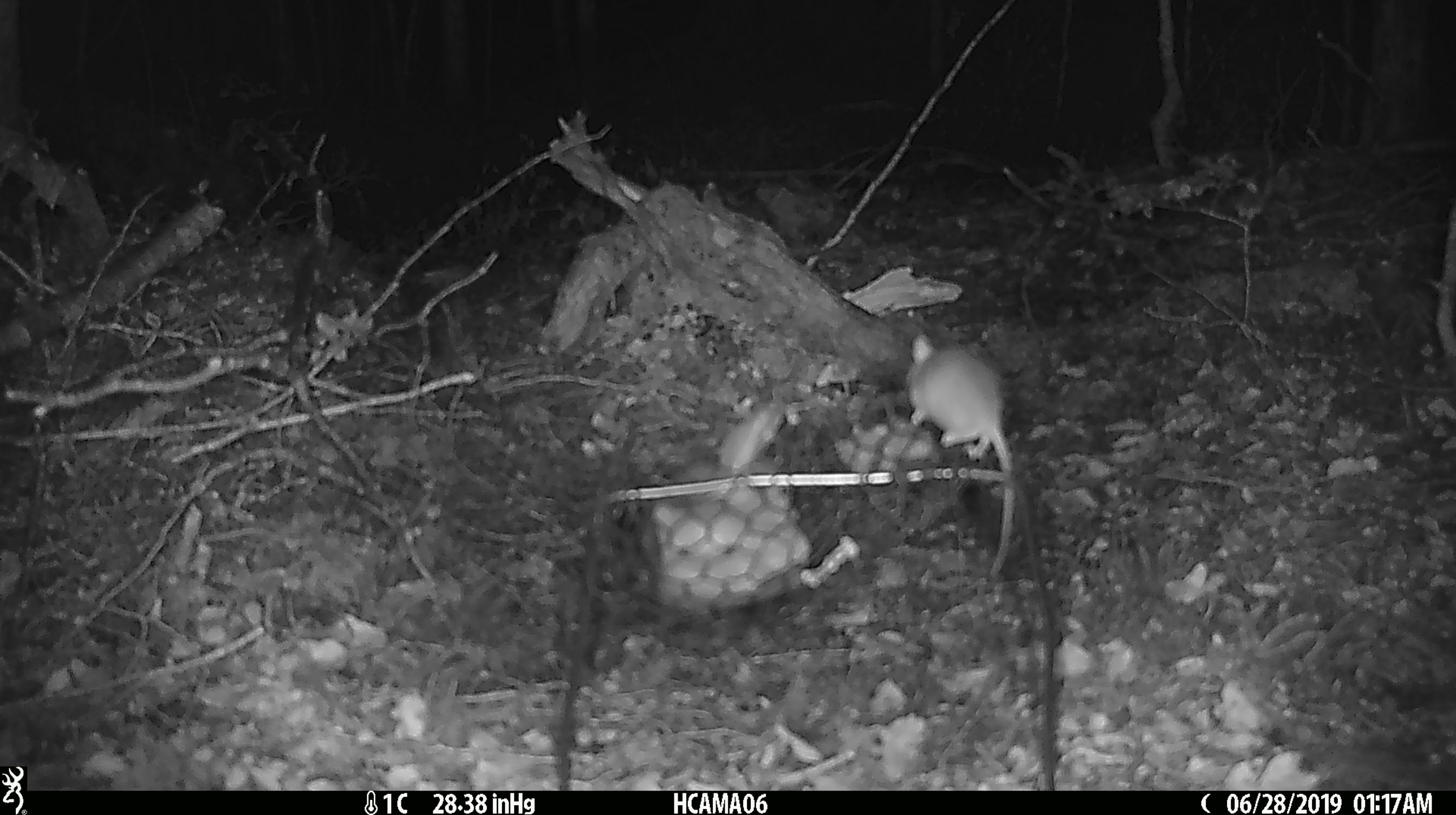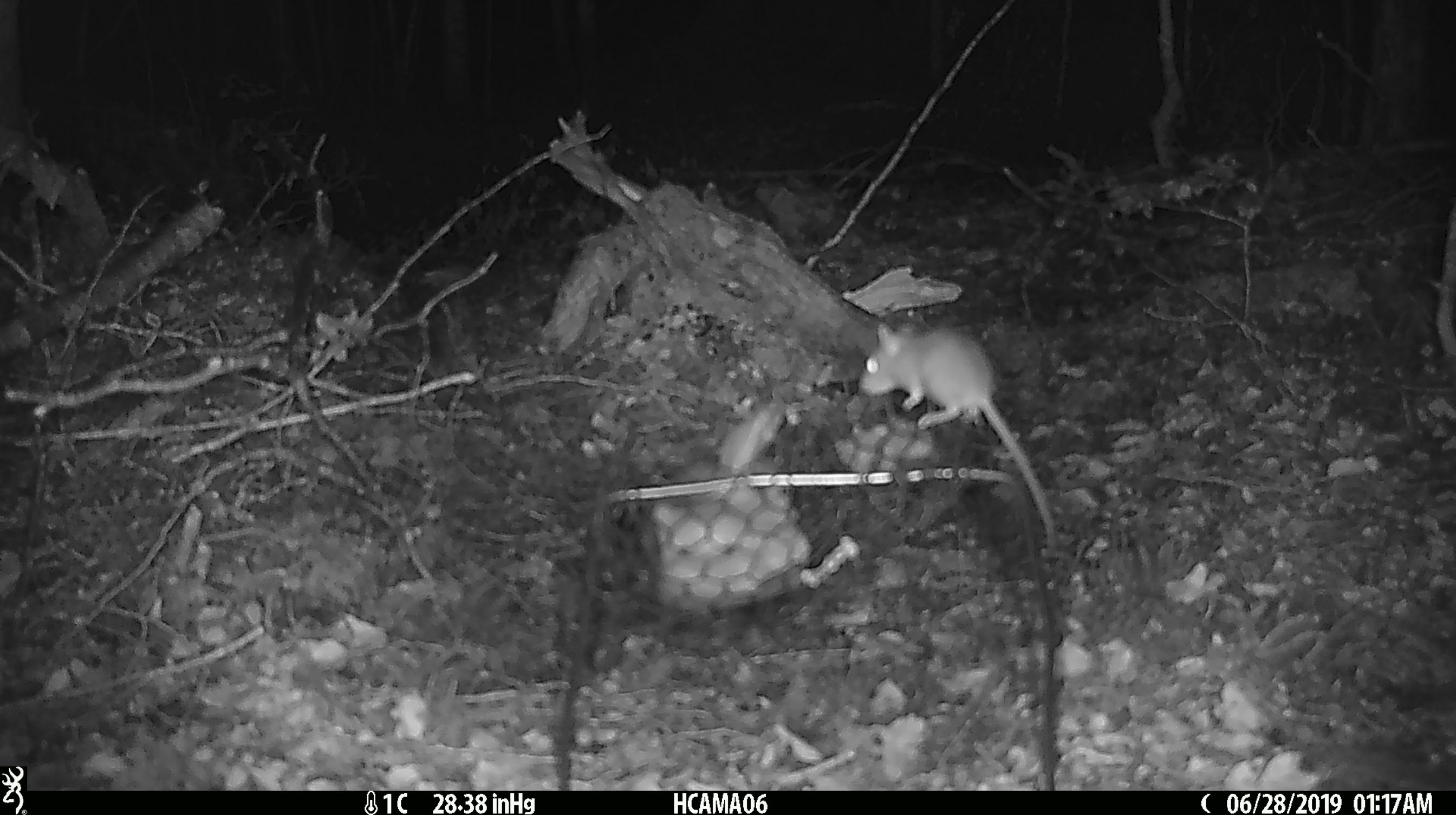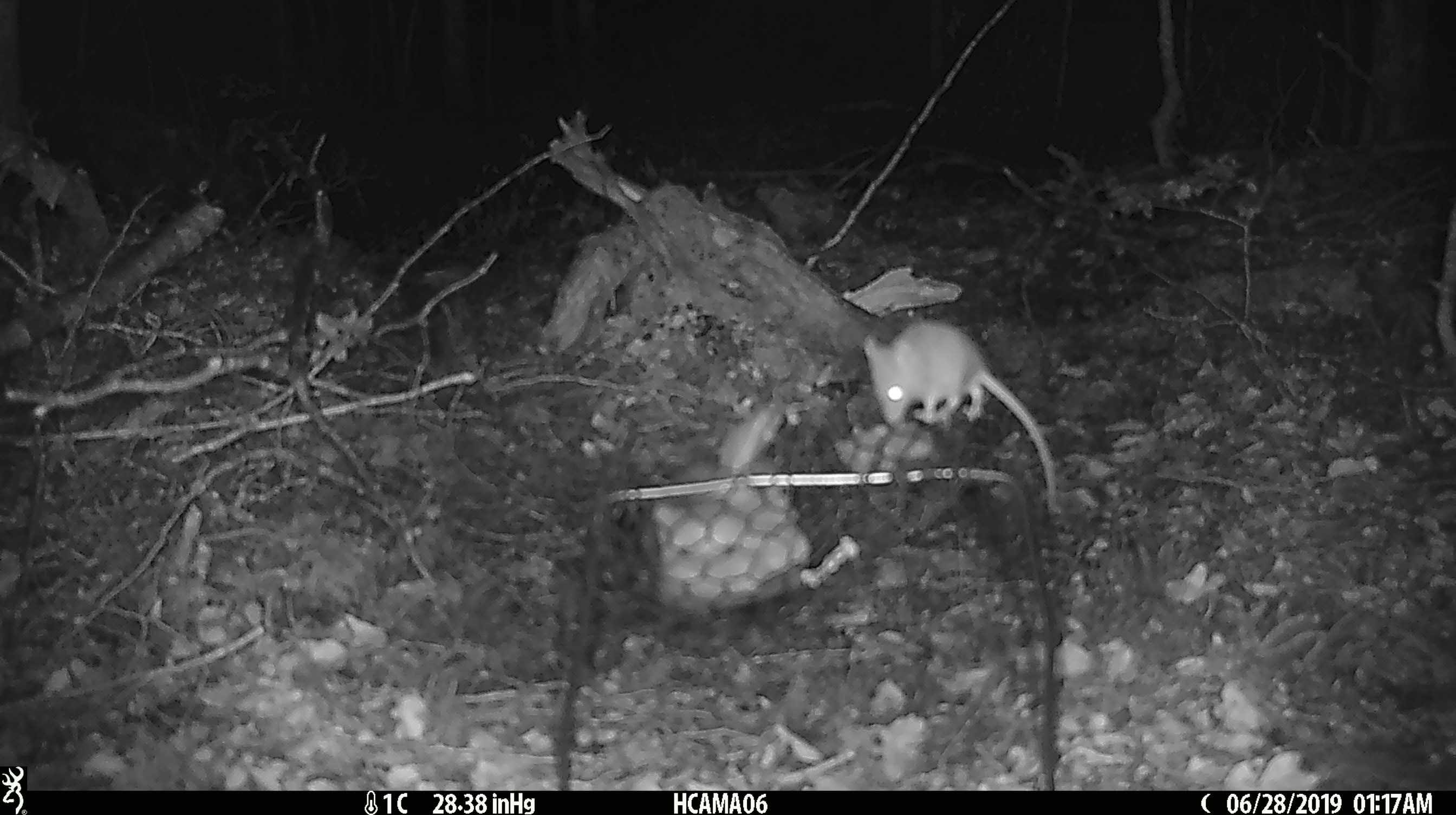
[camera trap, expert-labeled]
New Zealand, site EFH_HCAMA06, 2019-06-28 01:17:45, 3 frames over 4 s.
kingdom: Animalia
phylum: Chordata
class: Mammalia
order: Rodentia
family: Muridae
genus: Mus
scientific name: Mus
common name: mouse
Mouse (Mus).